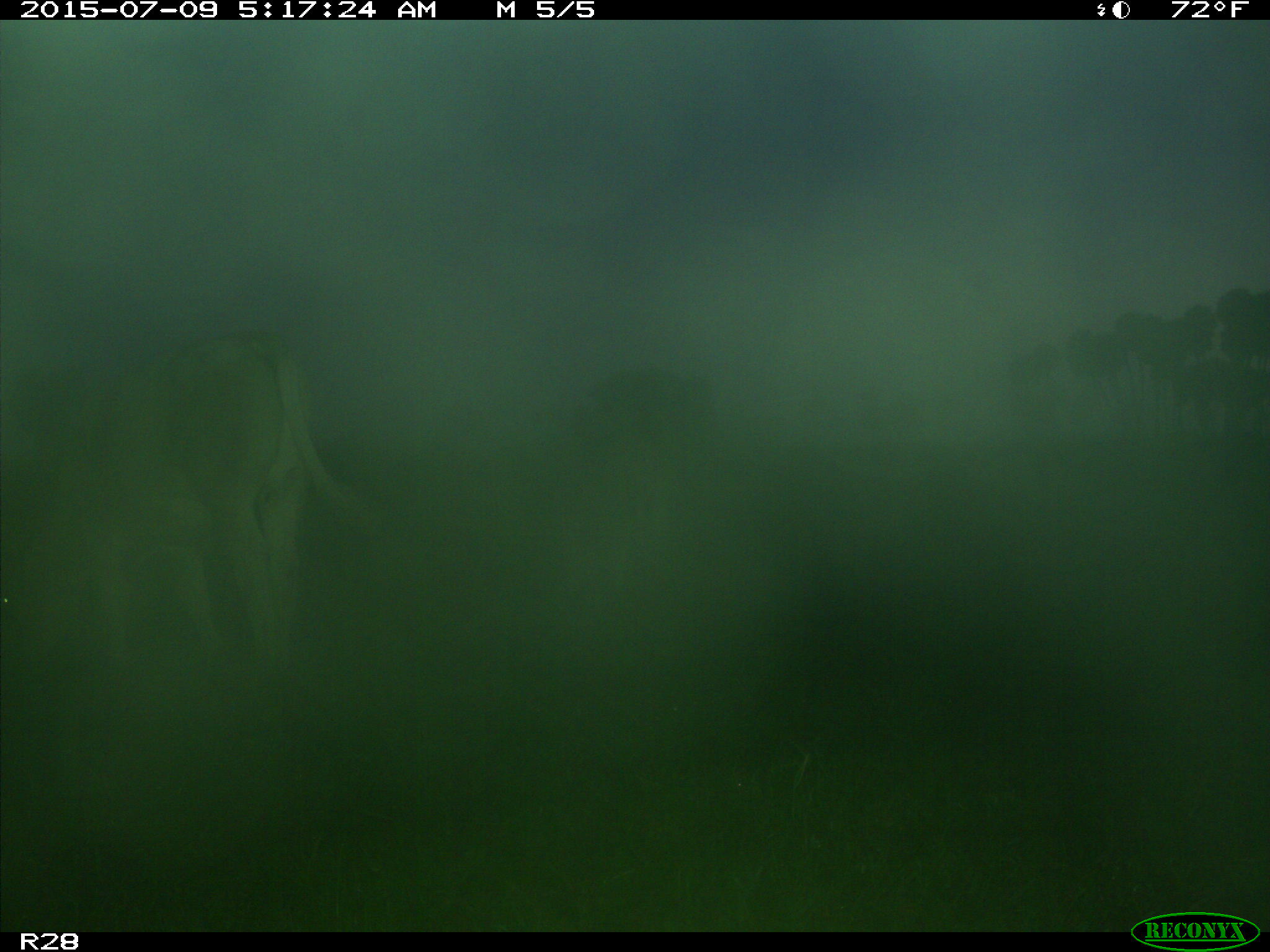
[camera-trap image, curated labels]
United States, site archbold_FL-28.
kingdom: Animalia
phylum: Chordata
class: Mammalia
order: Artiodactyla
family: Bovidae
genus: Bos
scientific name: Bos taurus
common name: domestic cow